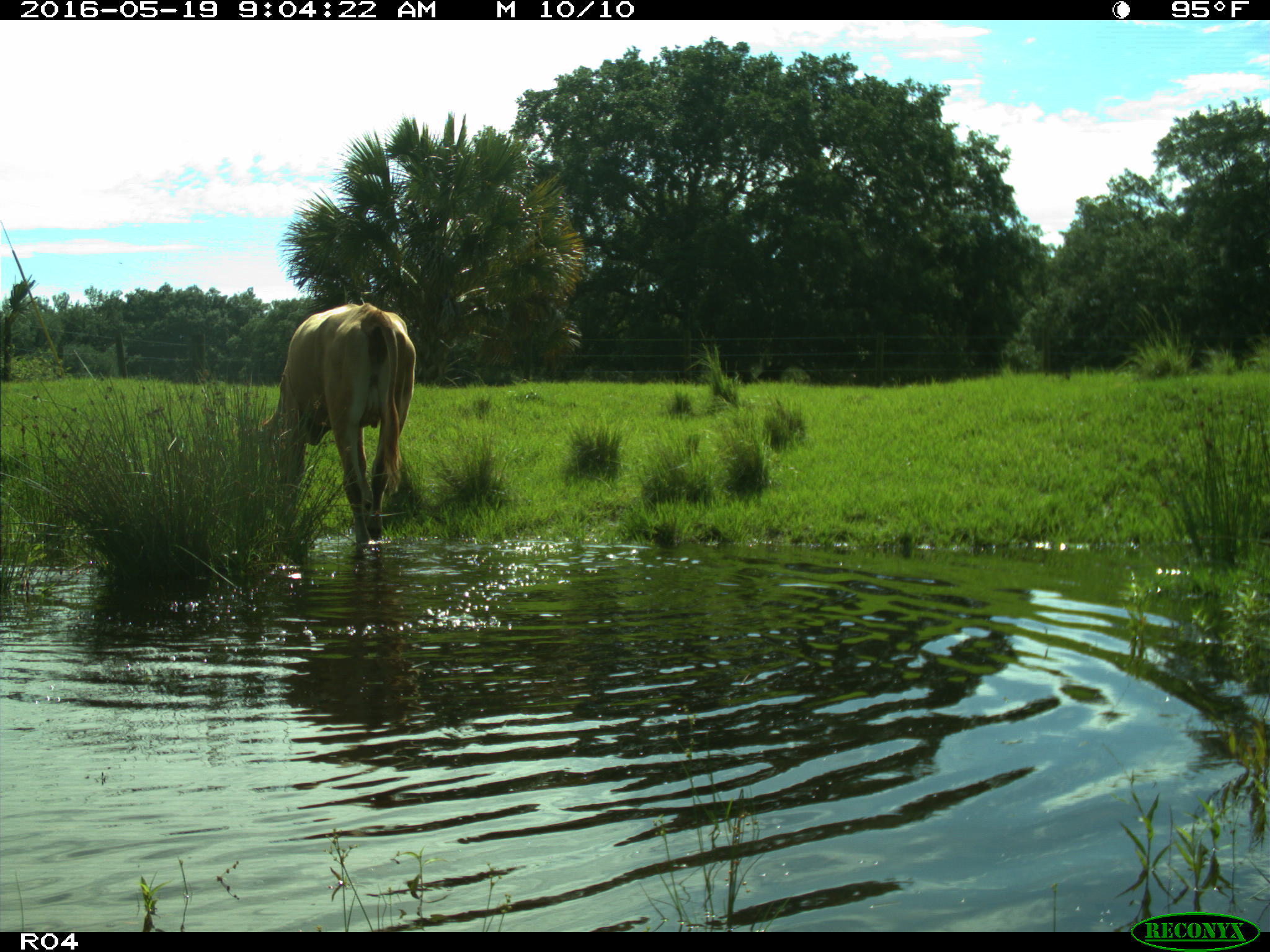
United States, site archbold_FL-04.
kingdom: Animalia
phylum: Chordata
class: Mammalia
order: Artiodactyla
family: Bovidae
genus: Bos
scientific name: Bos taurus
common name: domestic cow